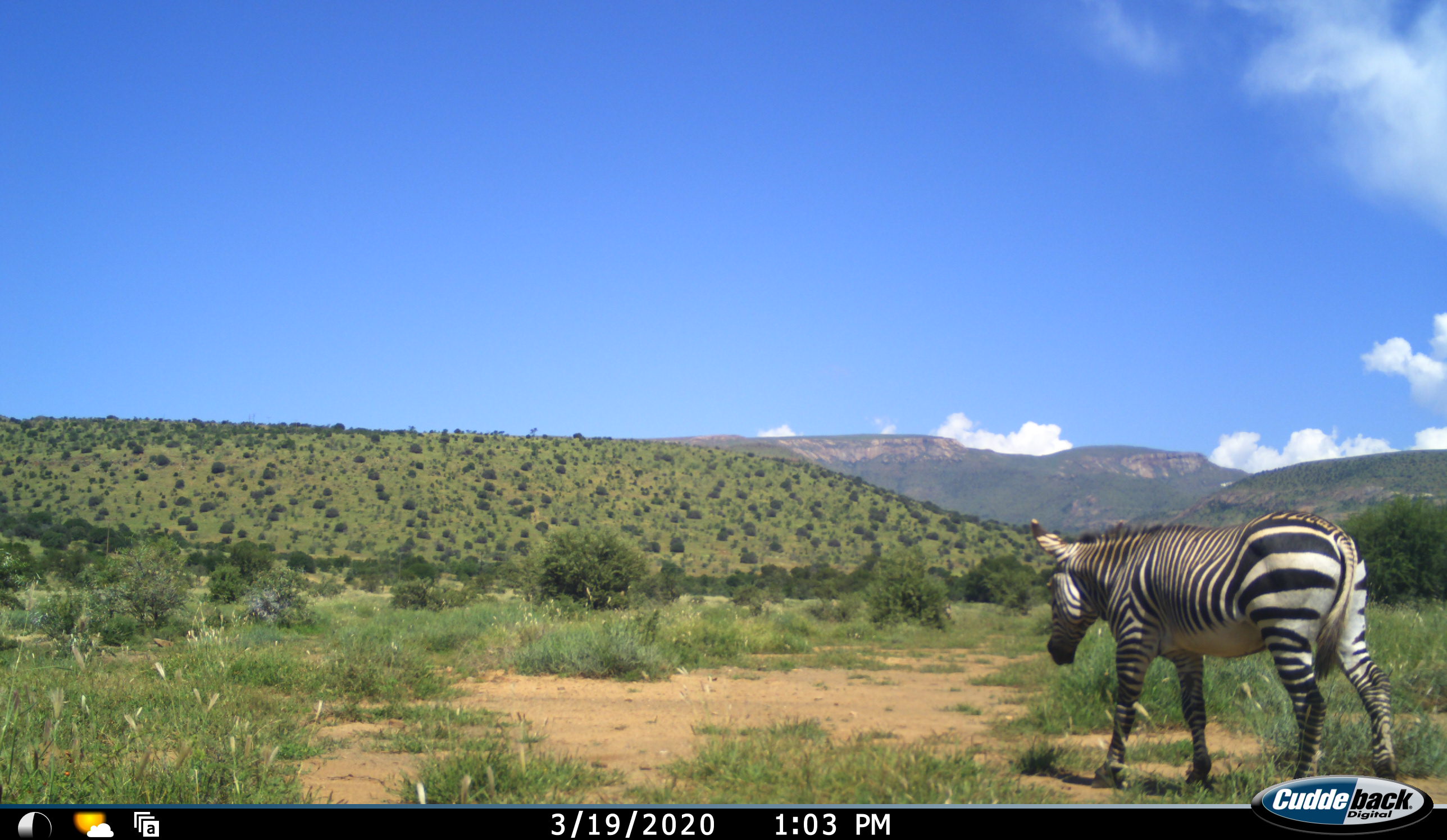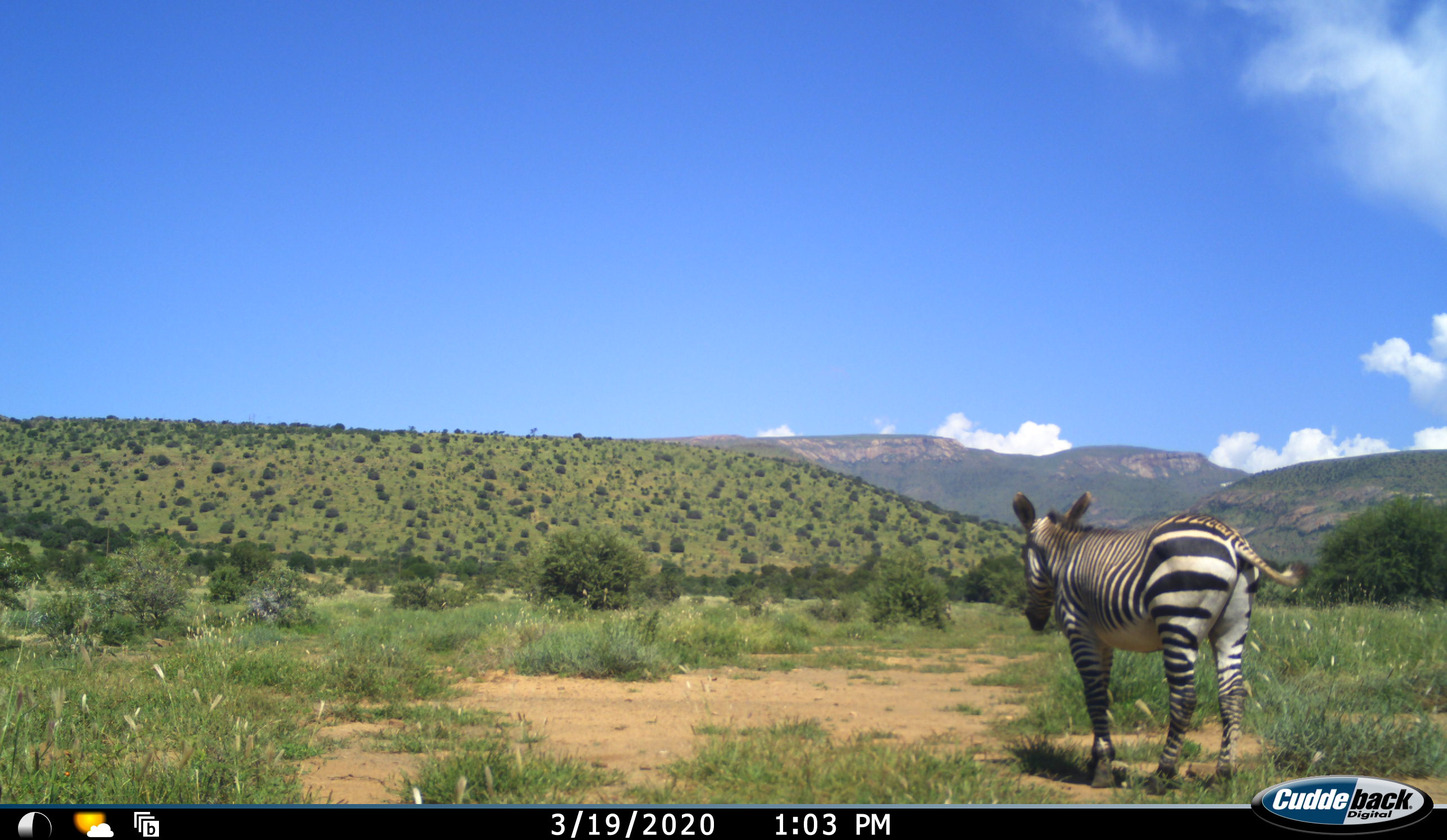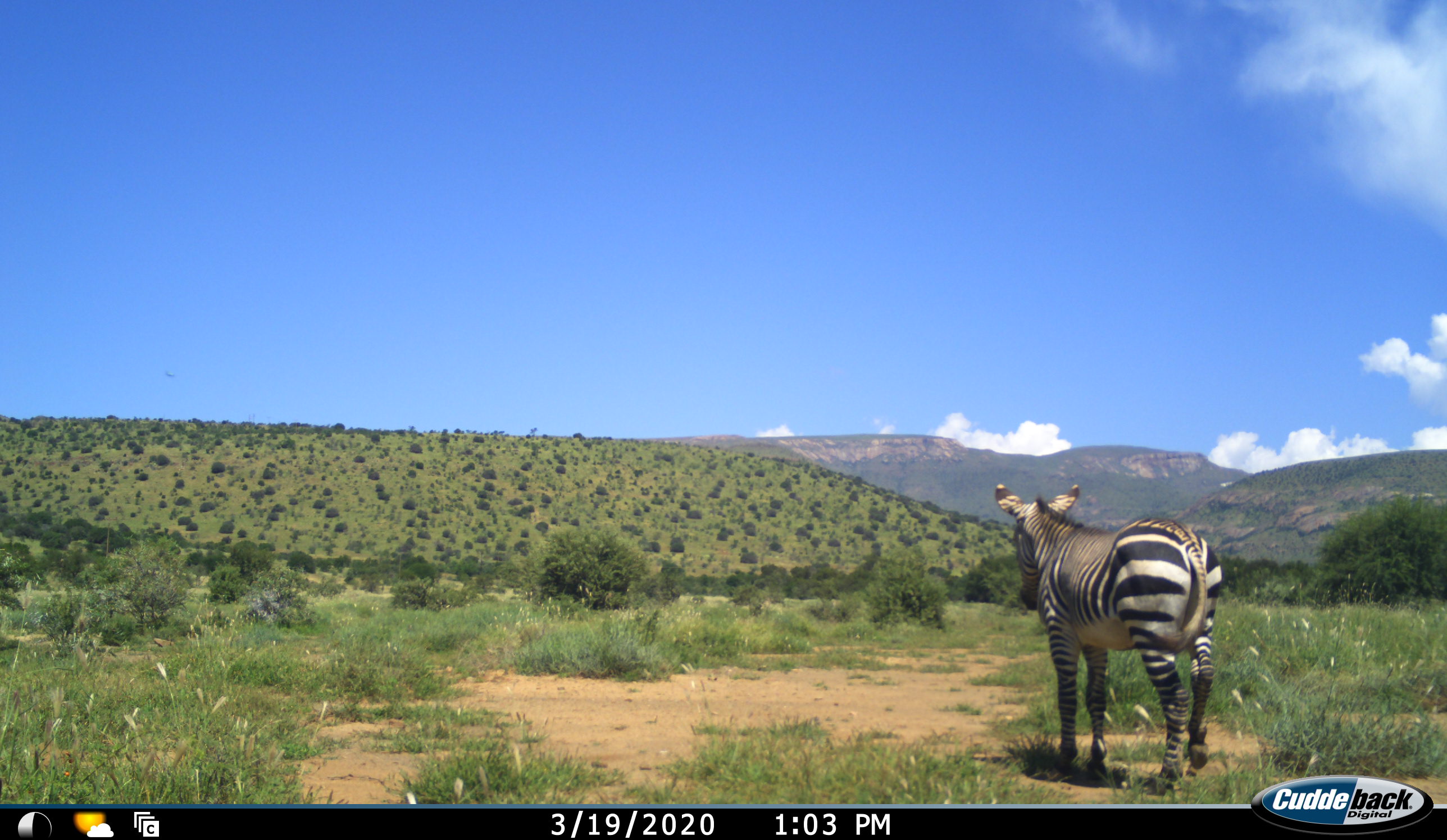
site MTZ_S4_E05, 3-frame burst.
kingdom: Animalia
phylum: Chordata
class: Mammalia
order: Perissodactyla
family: Equidae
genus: Equus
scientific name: Equus zebra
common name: mountain zebra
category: zebramountain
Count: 1.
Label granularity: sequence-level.